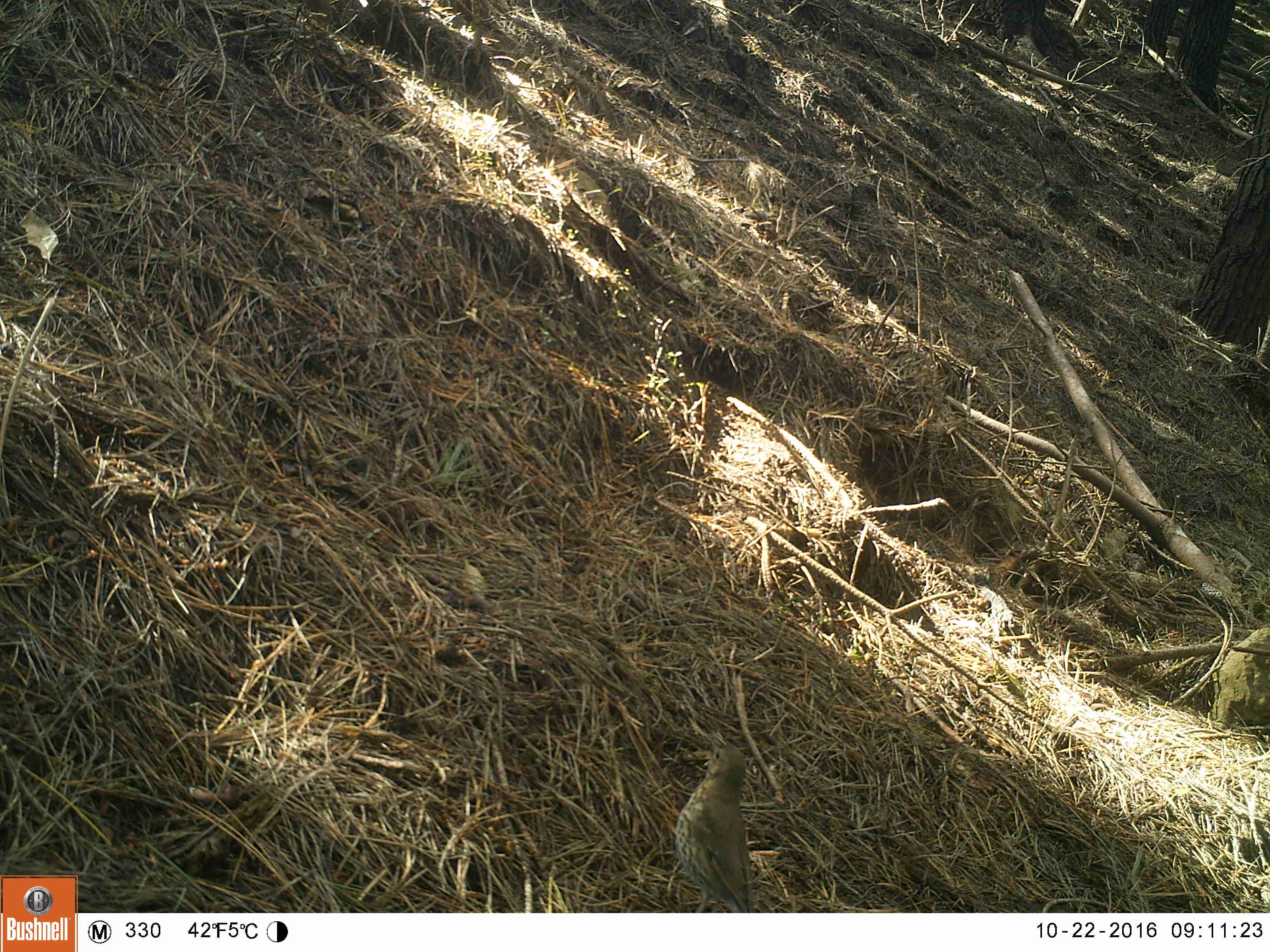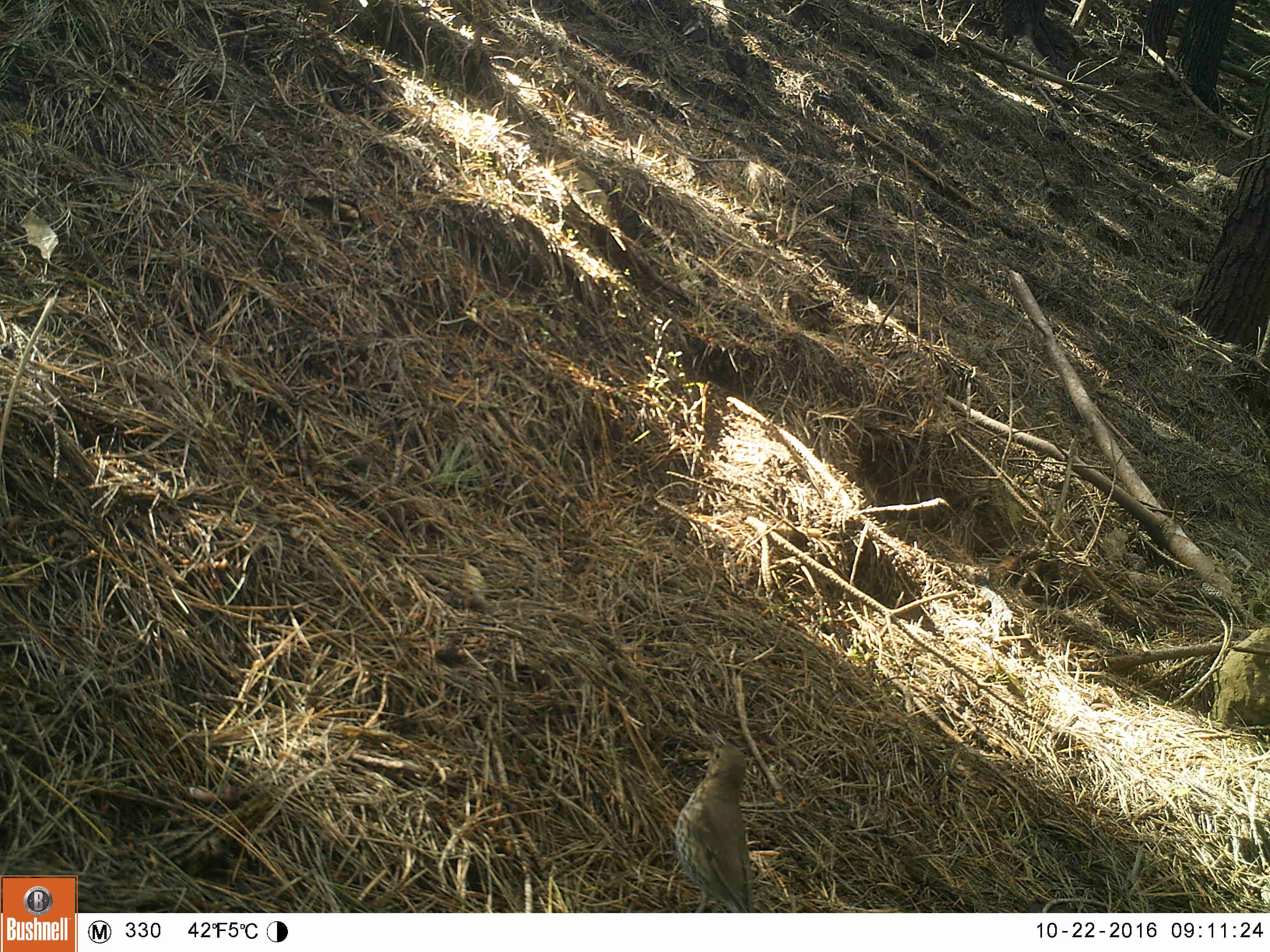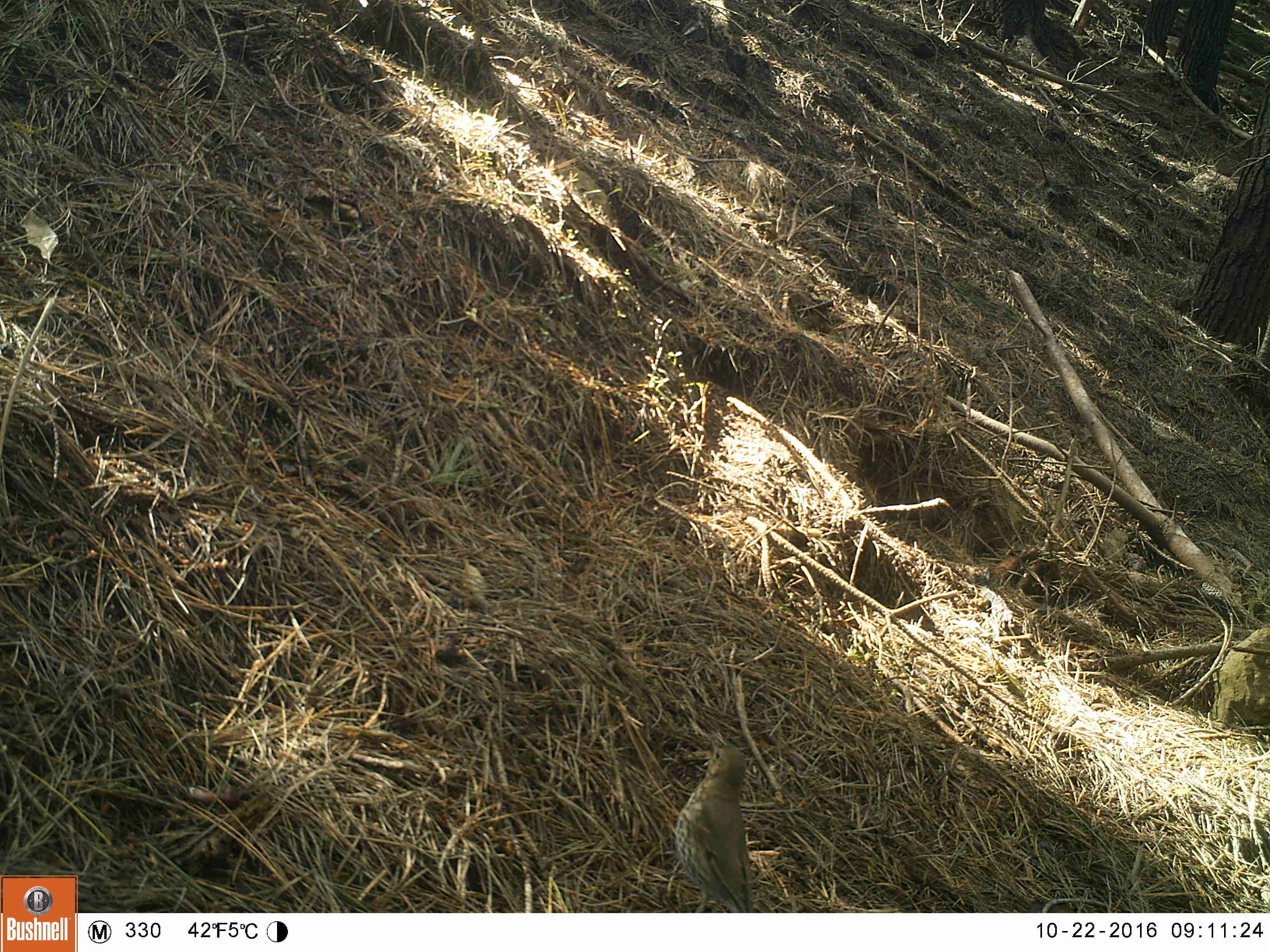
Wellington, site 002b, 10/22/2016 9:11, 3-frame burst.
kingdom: Animalia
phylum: Chordata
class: Aves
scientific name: Aves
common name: bird